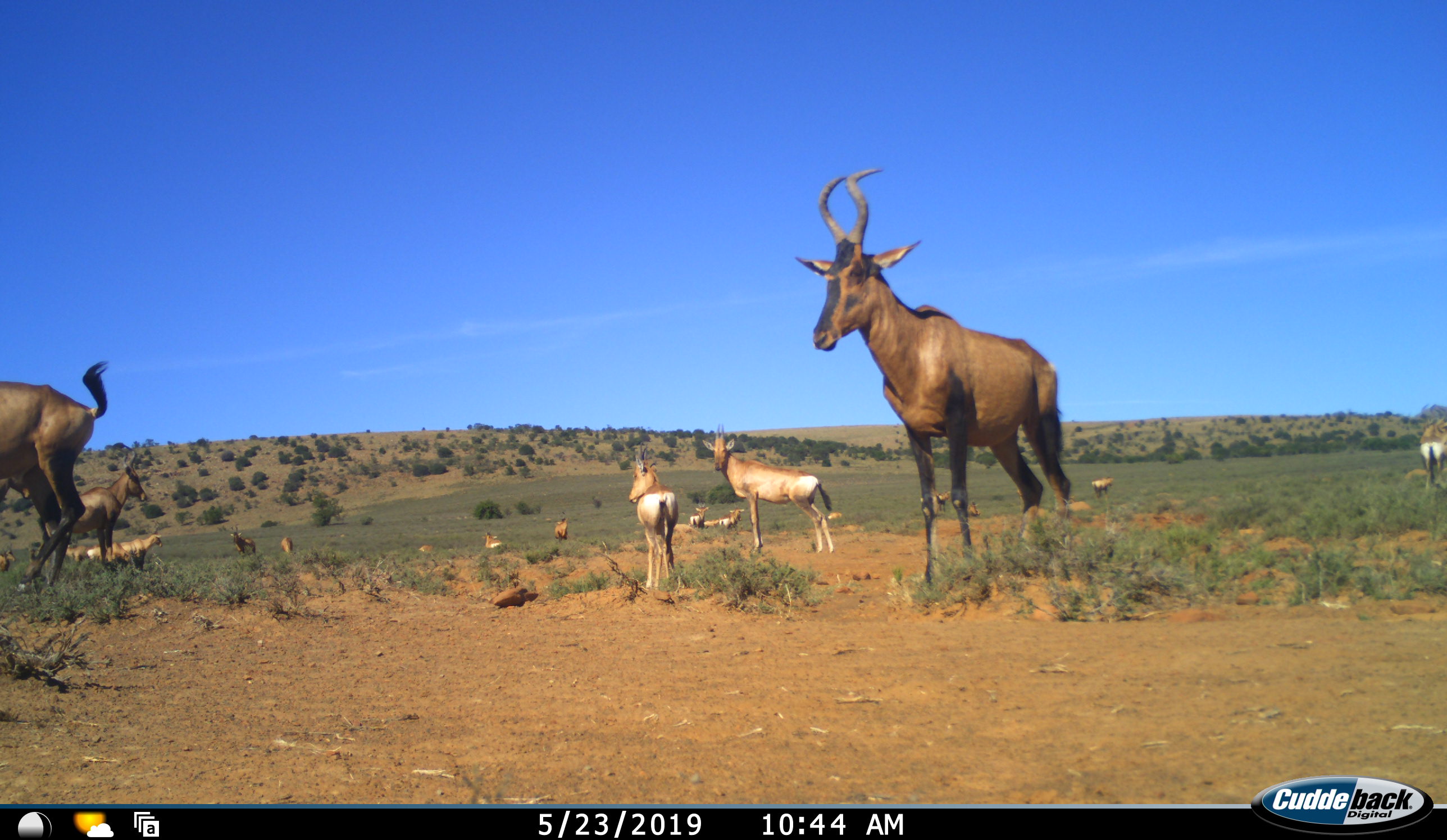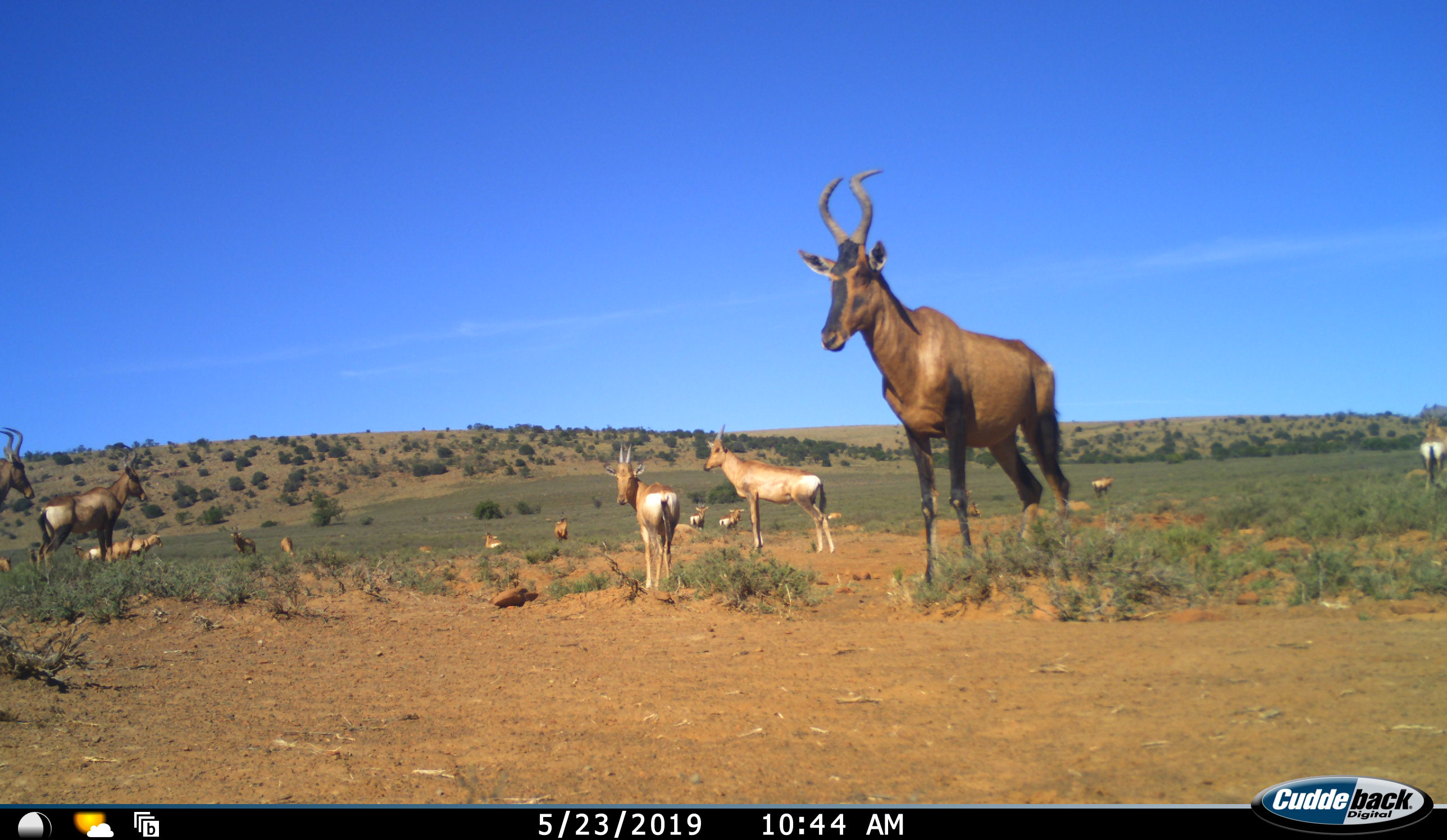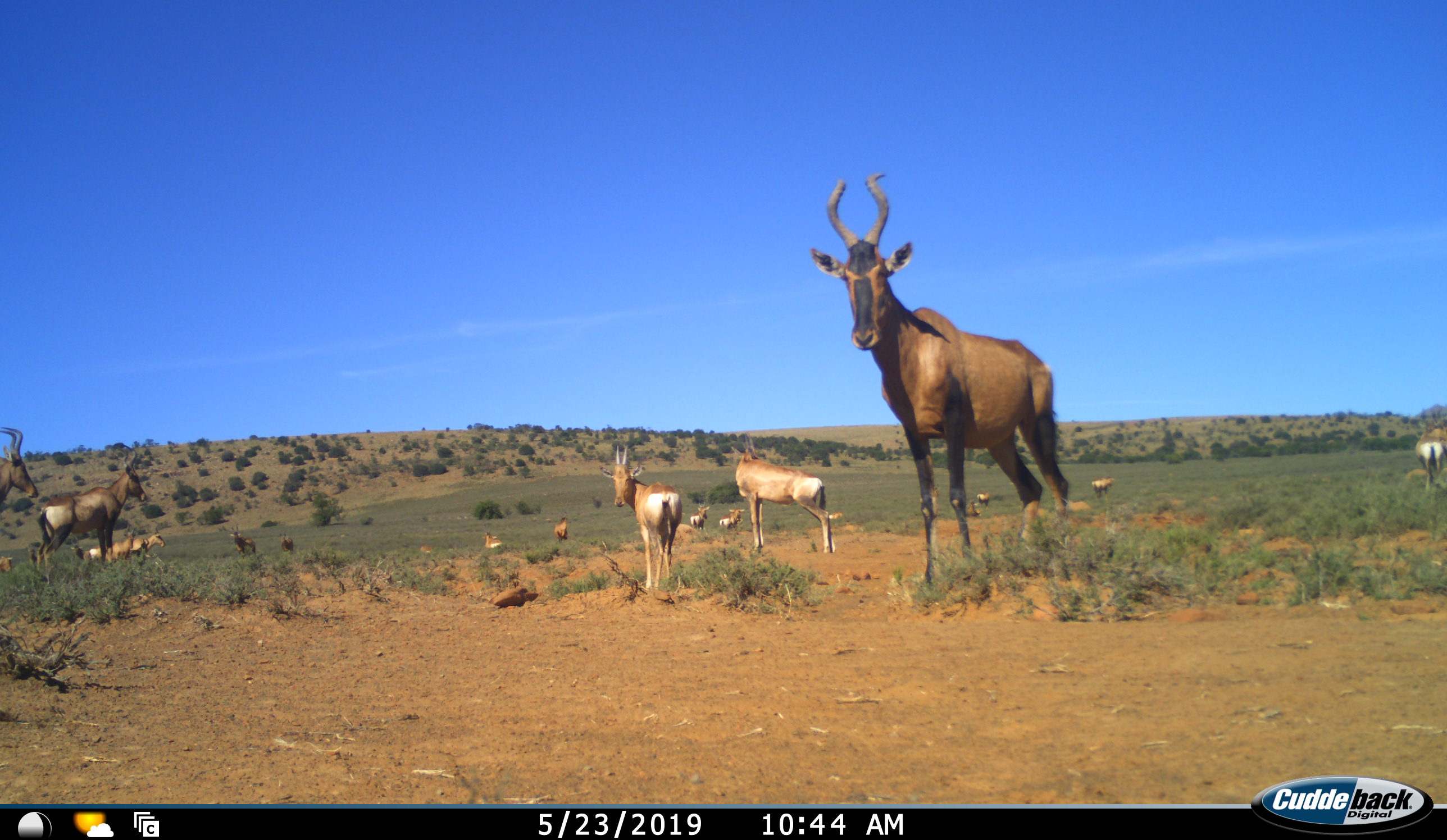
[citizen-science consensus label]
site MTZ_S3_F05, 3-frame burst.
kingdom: Animalia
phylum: Chordata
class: Mammalia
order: Artiodactyla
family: Bovidae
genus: Alcelaphus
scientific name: Alcelaphus buselaphus caama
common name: red hartebeest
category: hartebeestred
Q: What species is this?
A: Hartebeestred (red hartebeest) (Alcelaphus buselaphus caama).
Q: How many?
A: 11-50.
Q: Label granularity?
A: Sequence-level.